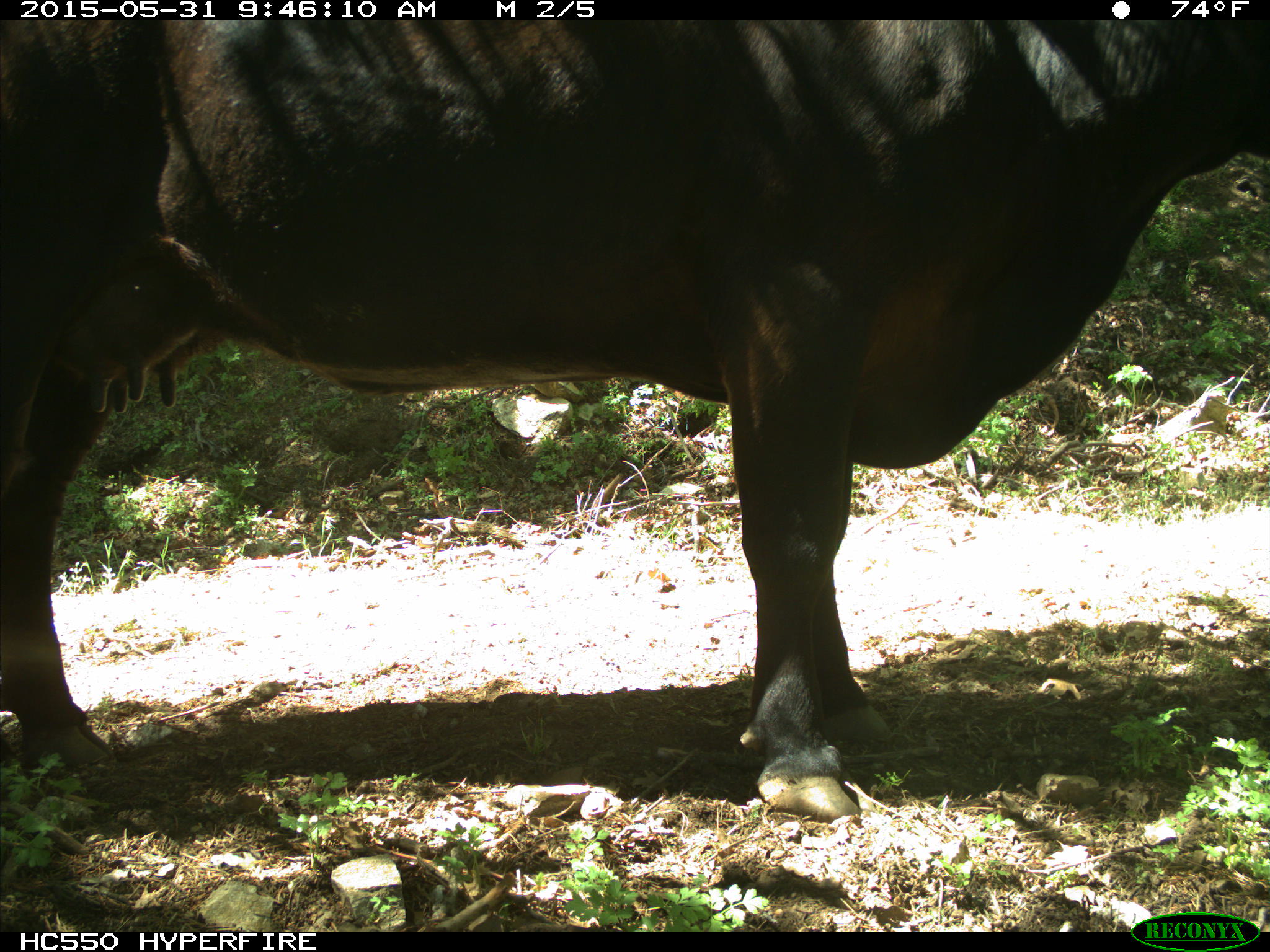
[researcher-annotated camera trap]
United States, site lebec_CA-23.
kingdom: Animalia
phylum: Chordata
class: Mammalia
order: Artiodactyla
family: Bovidae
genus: Bos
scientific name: Bos taurus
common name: domestic cow